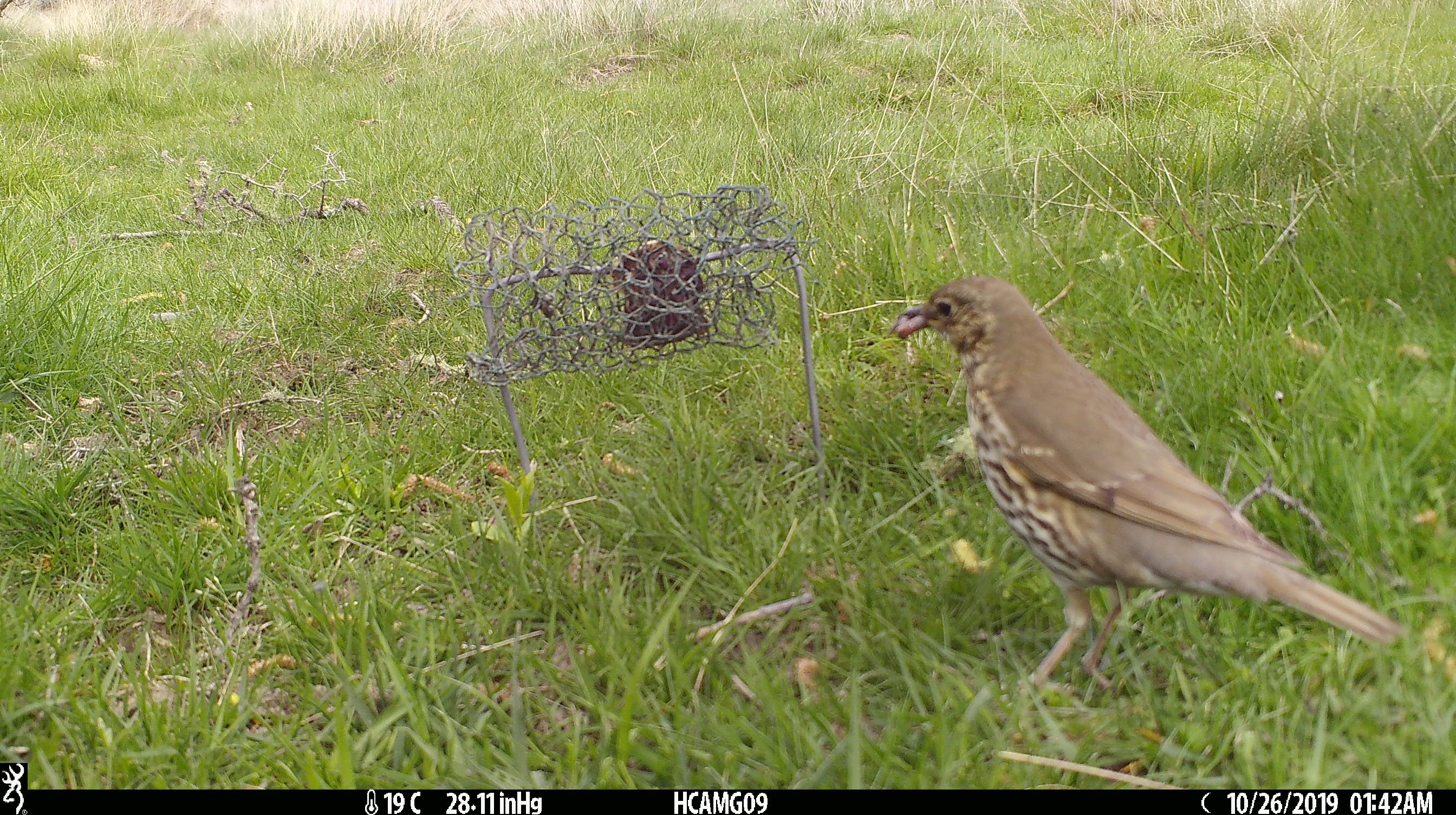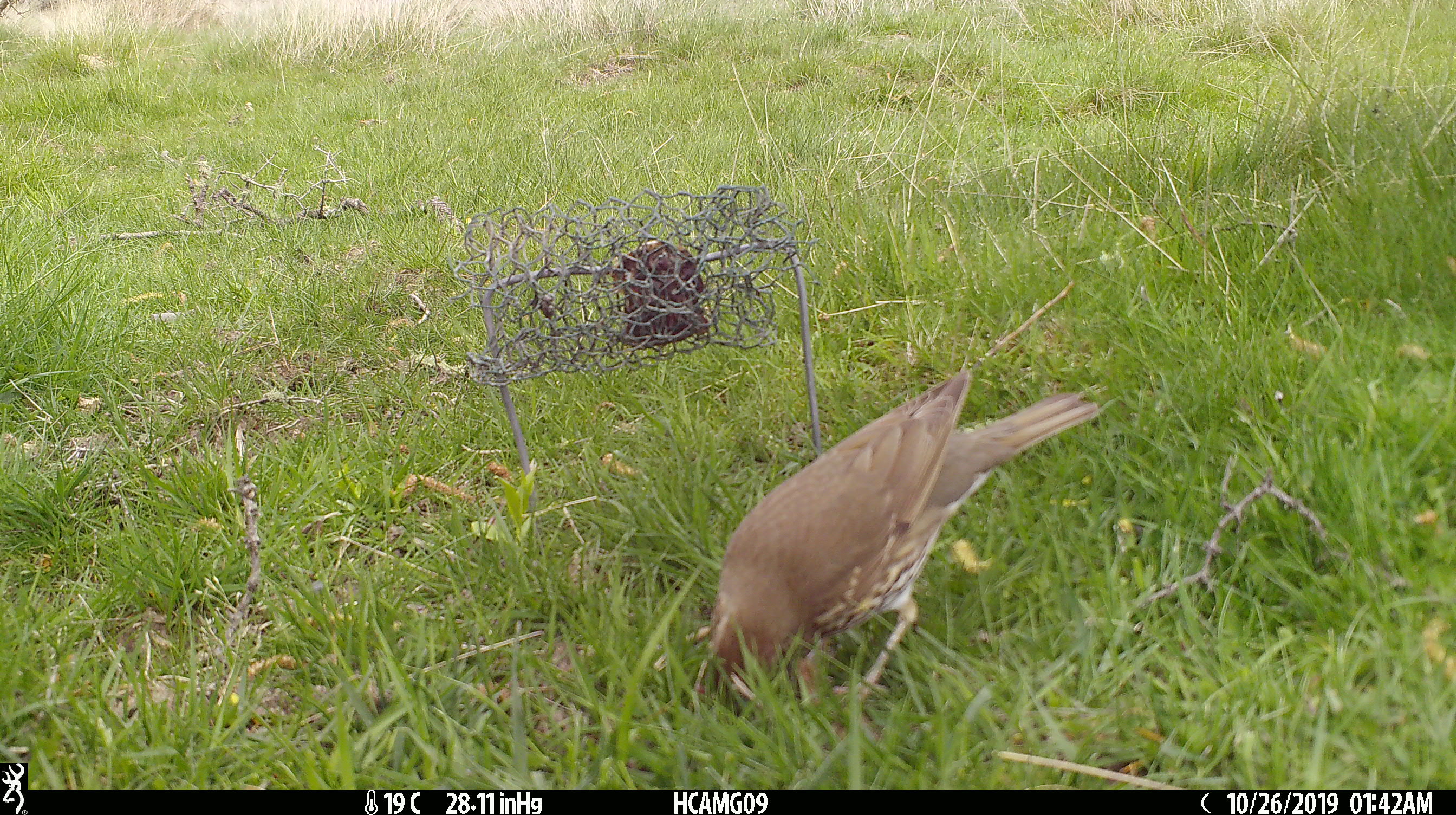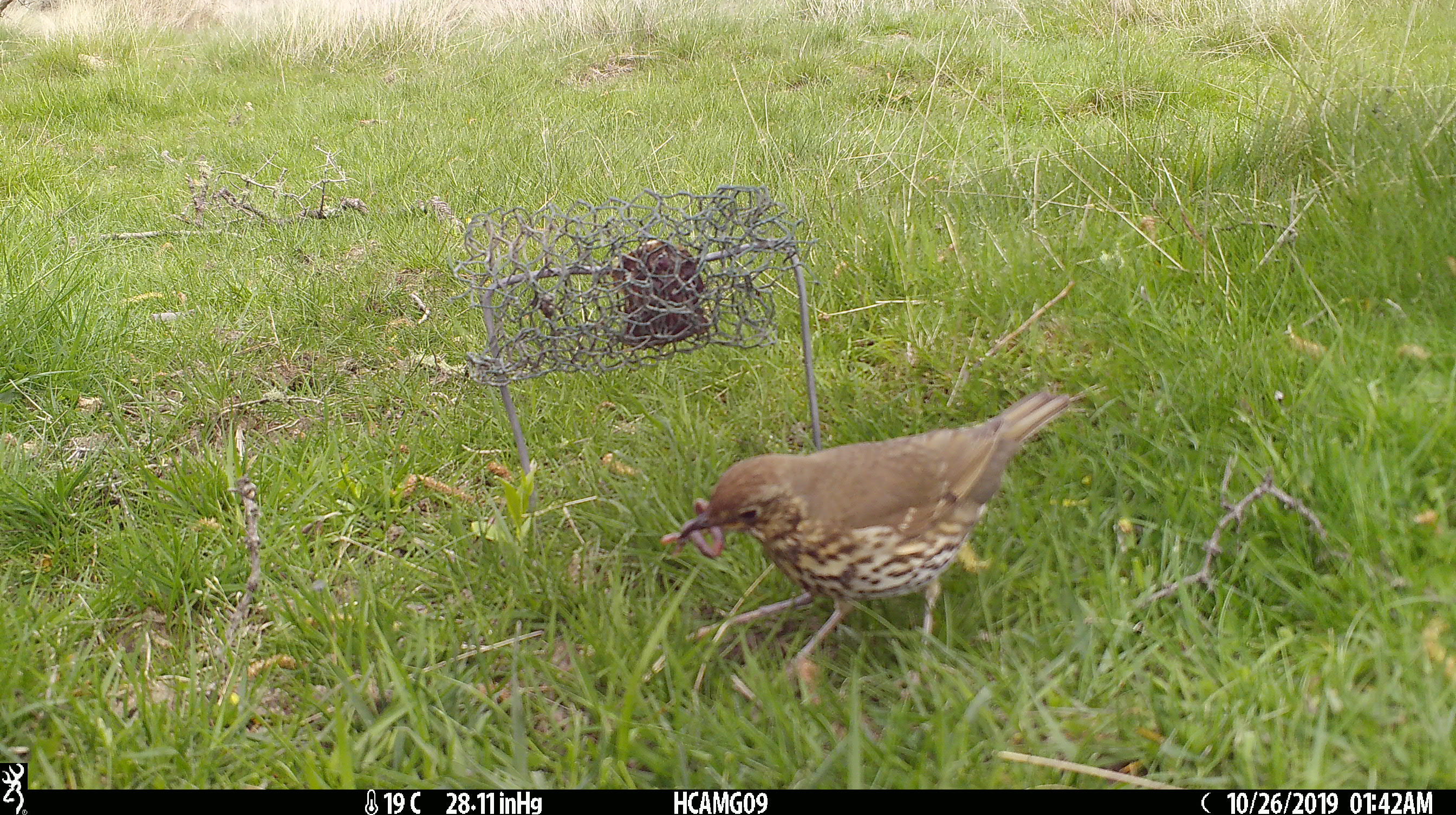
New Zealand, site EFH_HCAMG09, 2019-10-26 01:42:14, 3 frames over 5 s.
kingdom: Animalia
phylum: Chordata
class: Aves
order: Passeriformes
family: Turdidae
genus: Turdus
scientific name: Turdus philomelos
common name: song thrush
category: thrush